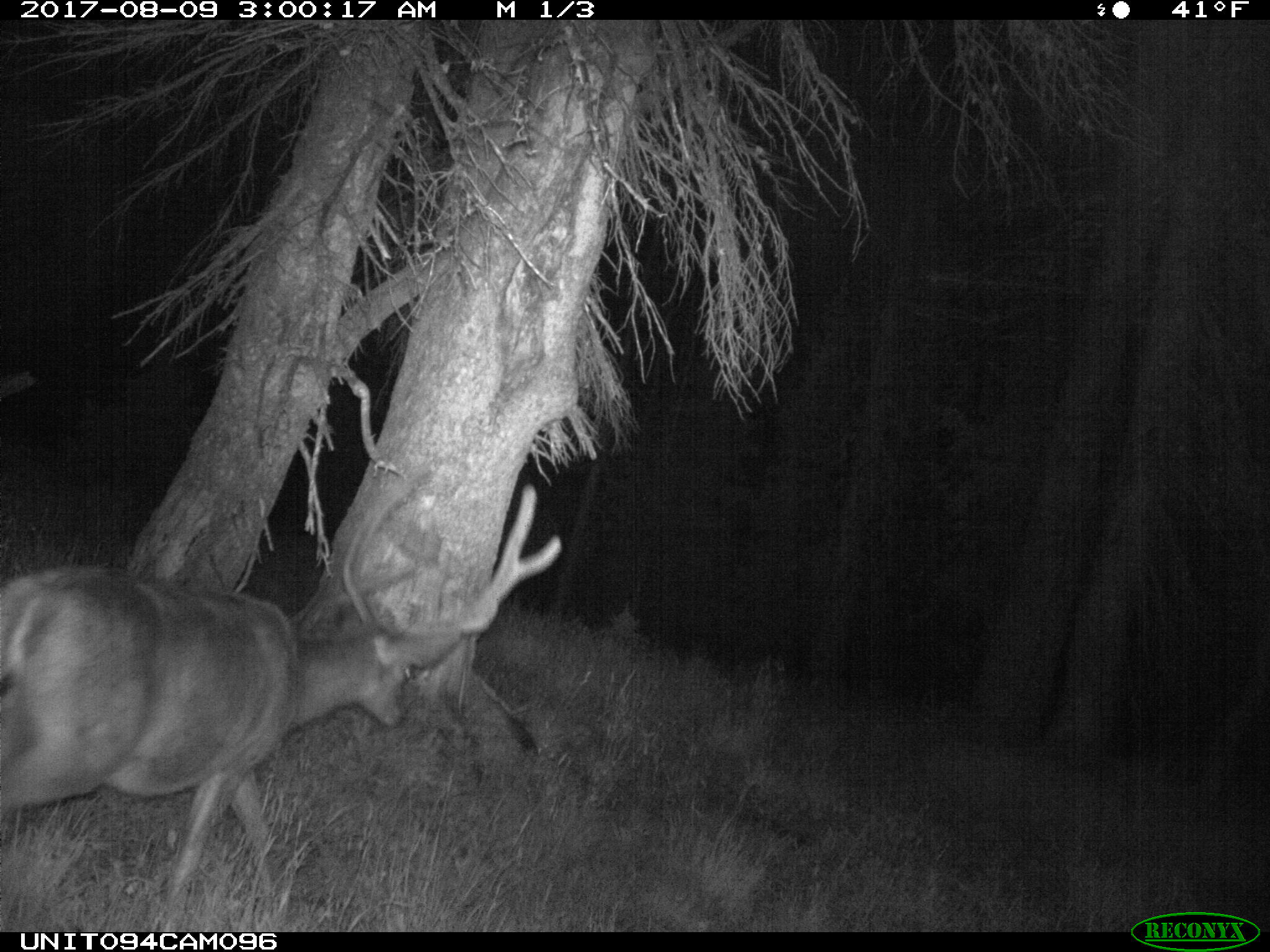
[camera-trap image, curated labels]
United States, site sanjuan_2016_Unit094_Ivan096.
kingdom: Animalia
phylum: Chordata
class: Mammalia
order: Artiodactyla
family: Cervidae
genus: Odocoileus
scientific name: Odocoileus hemionus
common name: mule deer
Odocoileus hemionus (mule deer).